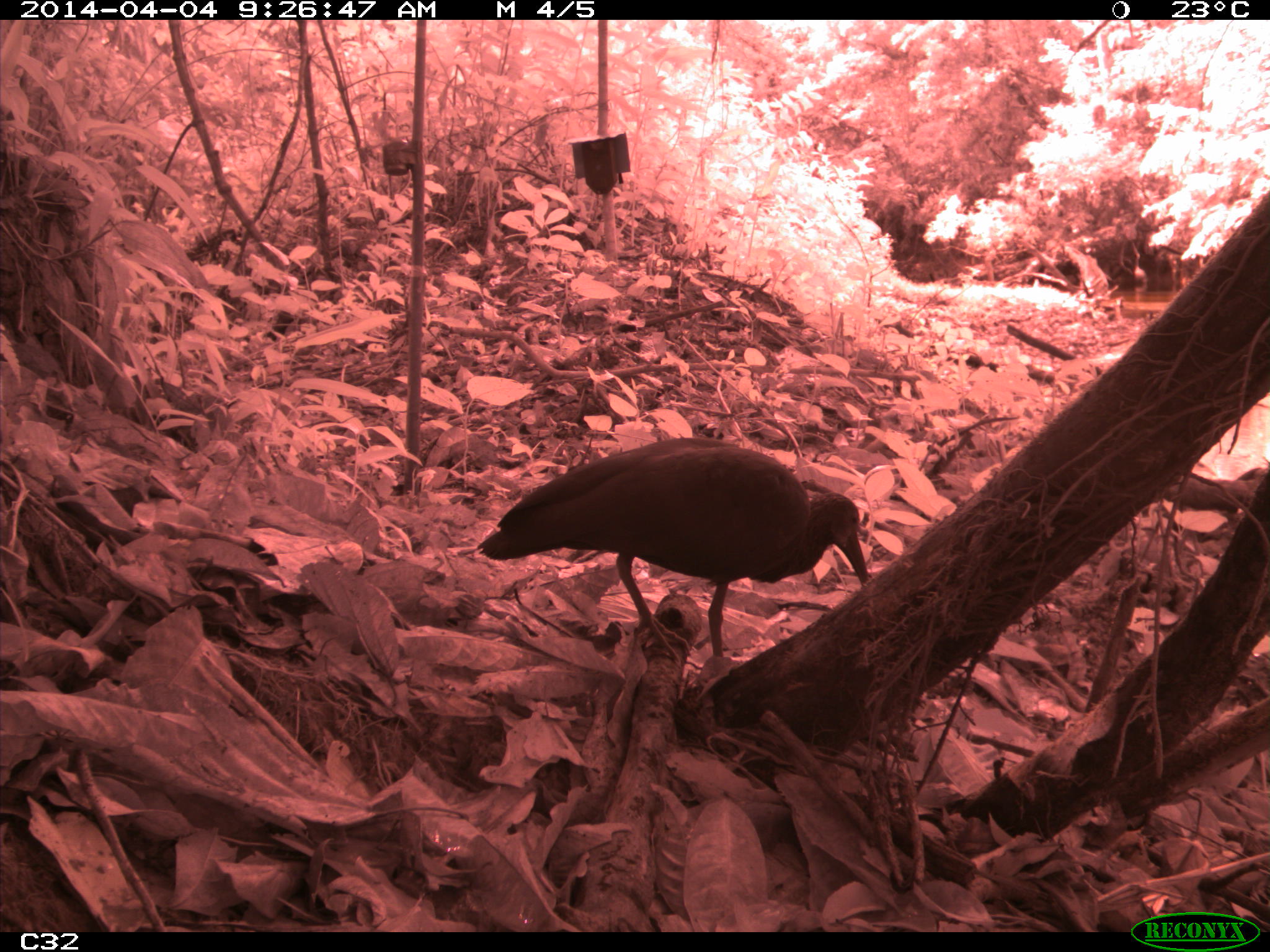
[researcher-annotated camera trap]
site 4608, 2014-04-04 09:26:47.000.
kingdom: Animalia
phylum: Chordata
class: Aves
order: Pelecaniformes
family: Threskiornithidae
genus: Mesembrinibis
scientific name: Mesembrinibis cayennensis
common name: green ibis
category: mesembrinis cayannensis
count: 2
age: adult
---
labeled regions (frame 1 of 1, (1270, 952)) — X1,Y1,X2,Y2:
mesembrinis cayannensis: 474,435,870,666